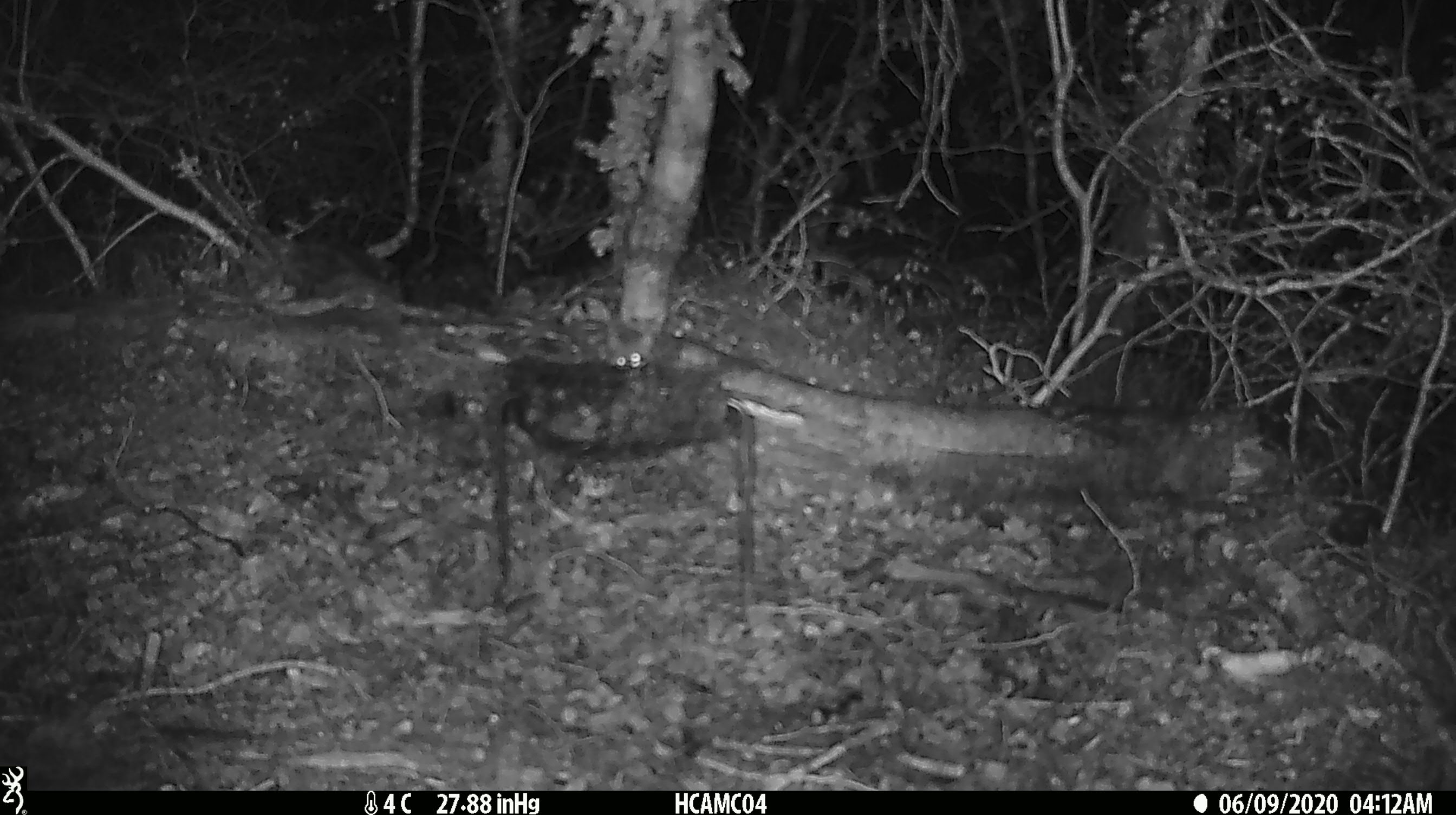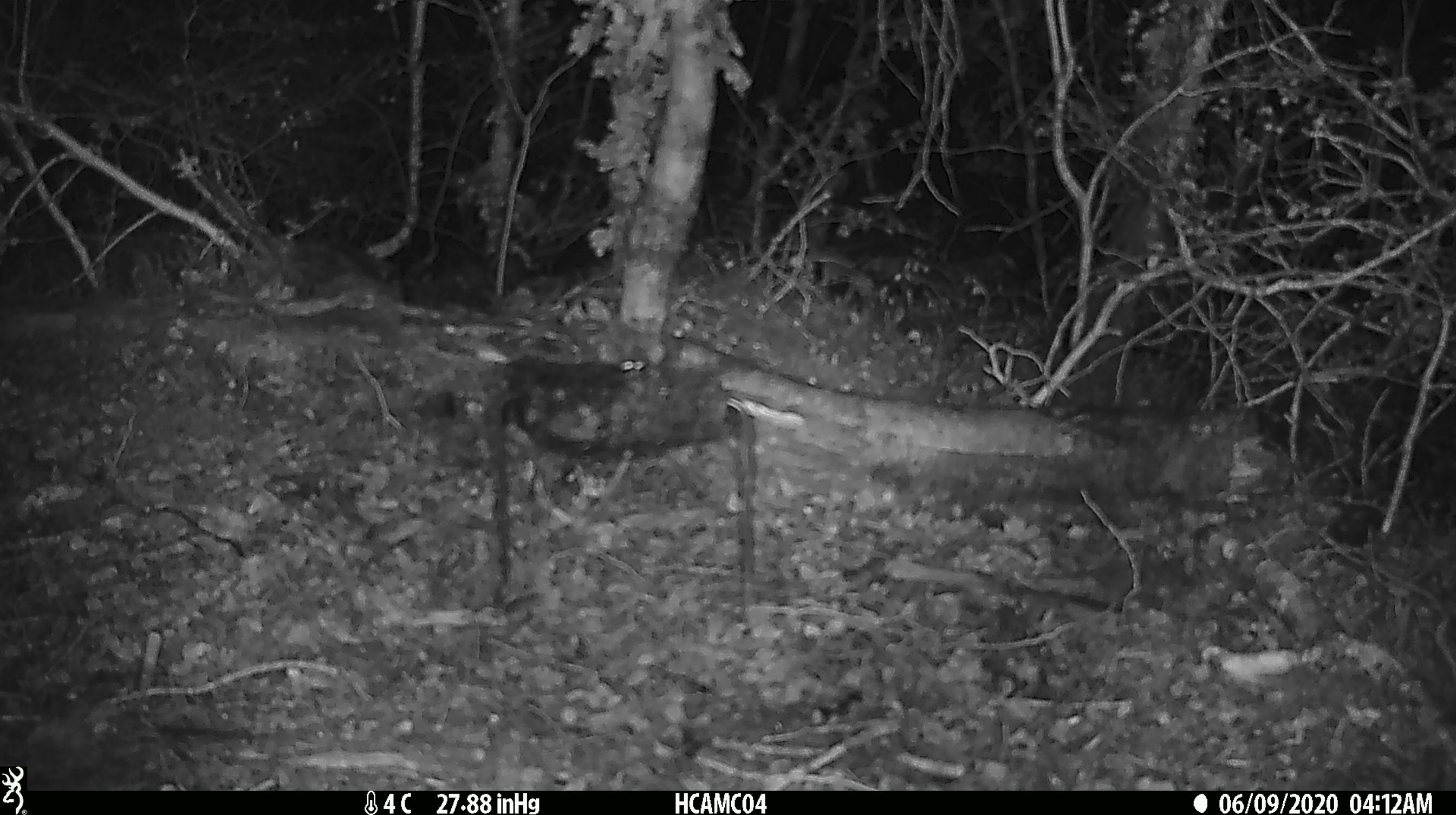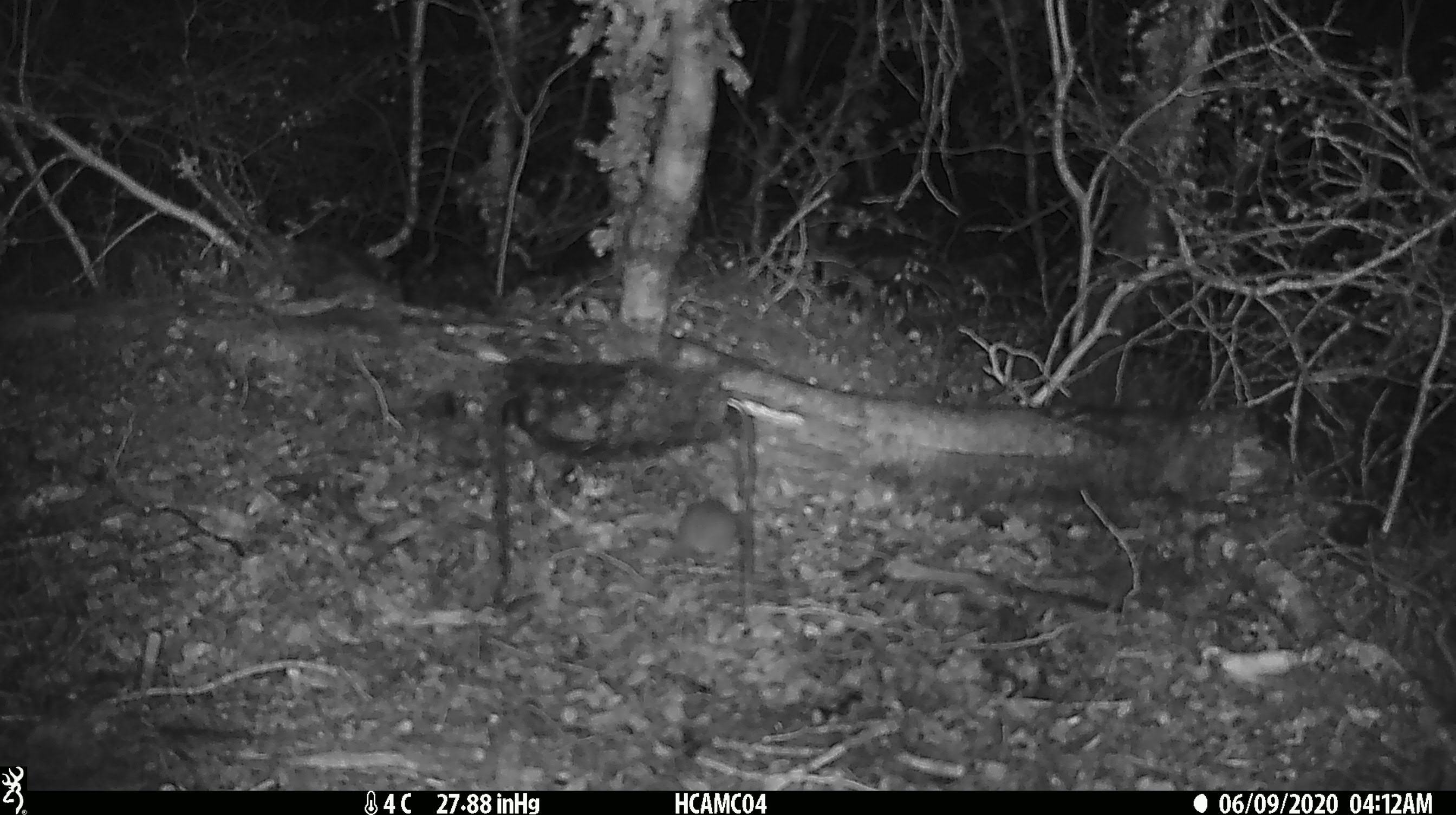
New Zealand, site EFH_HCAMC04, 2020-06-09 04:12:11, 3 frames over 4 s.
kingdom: Animalia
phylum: Chordata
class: Mammalia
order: Rodentia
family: Muridae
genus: Mus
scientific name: Mus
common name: mouse